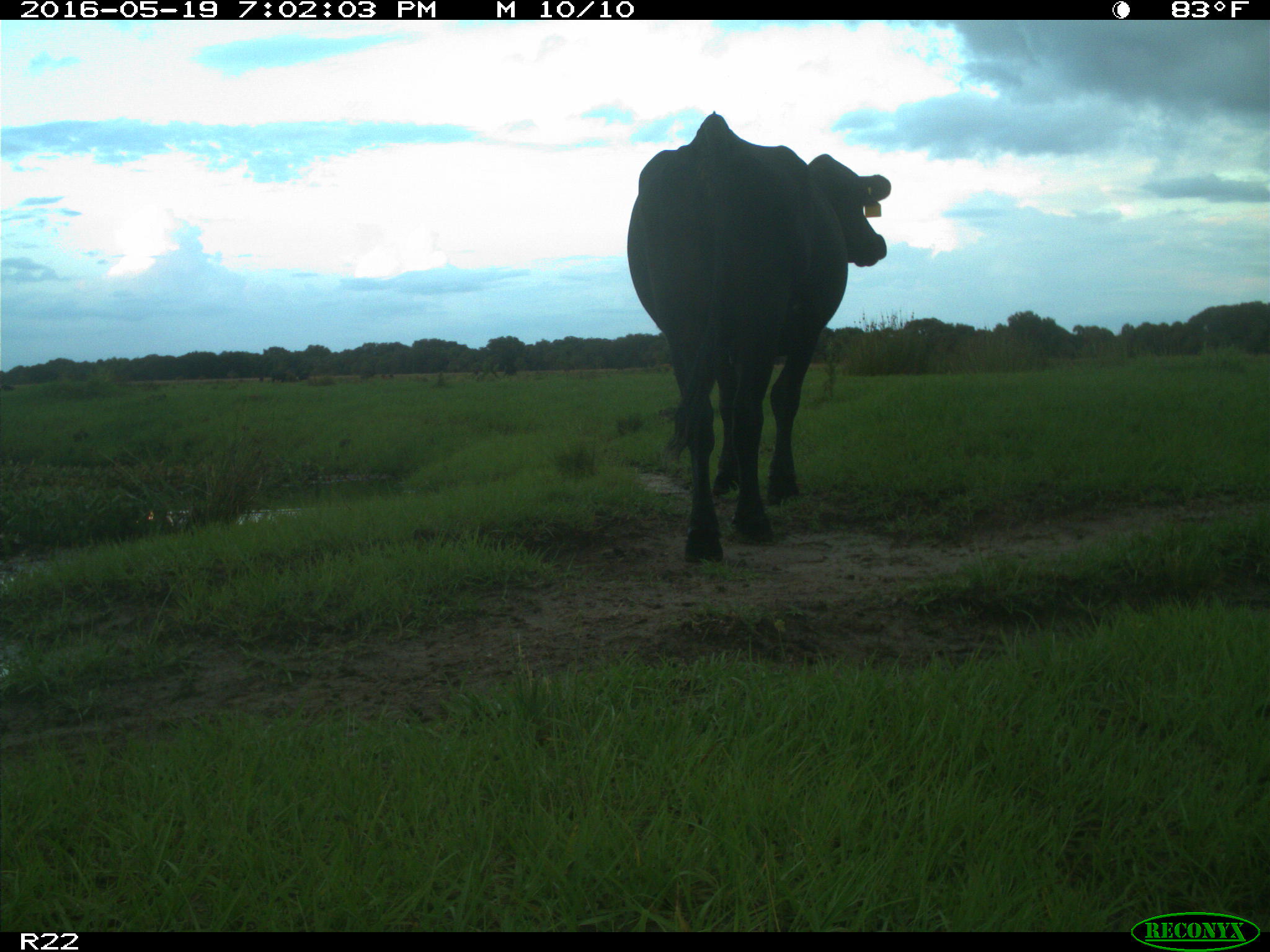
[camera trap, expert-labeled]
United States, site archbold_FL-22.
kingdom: Animalia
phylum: Chordata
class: Mammalia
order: Artiodactyla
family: Bovidae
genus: Bos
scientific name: Bos taurus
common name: domestic cow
Bos taurus (domestic cow).